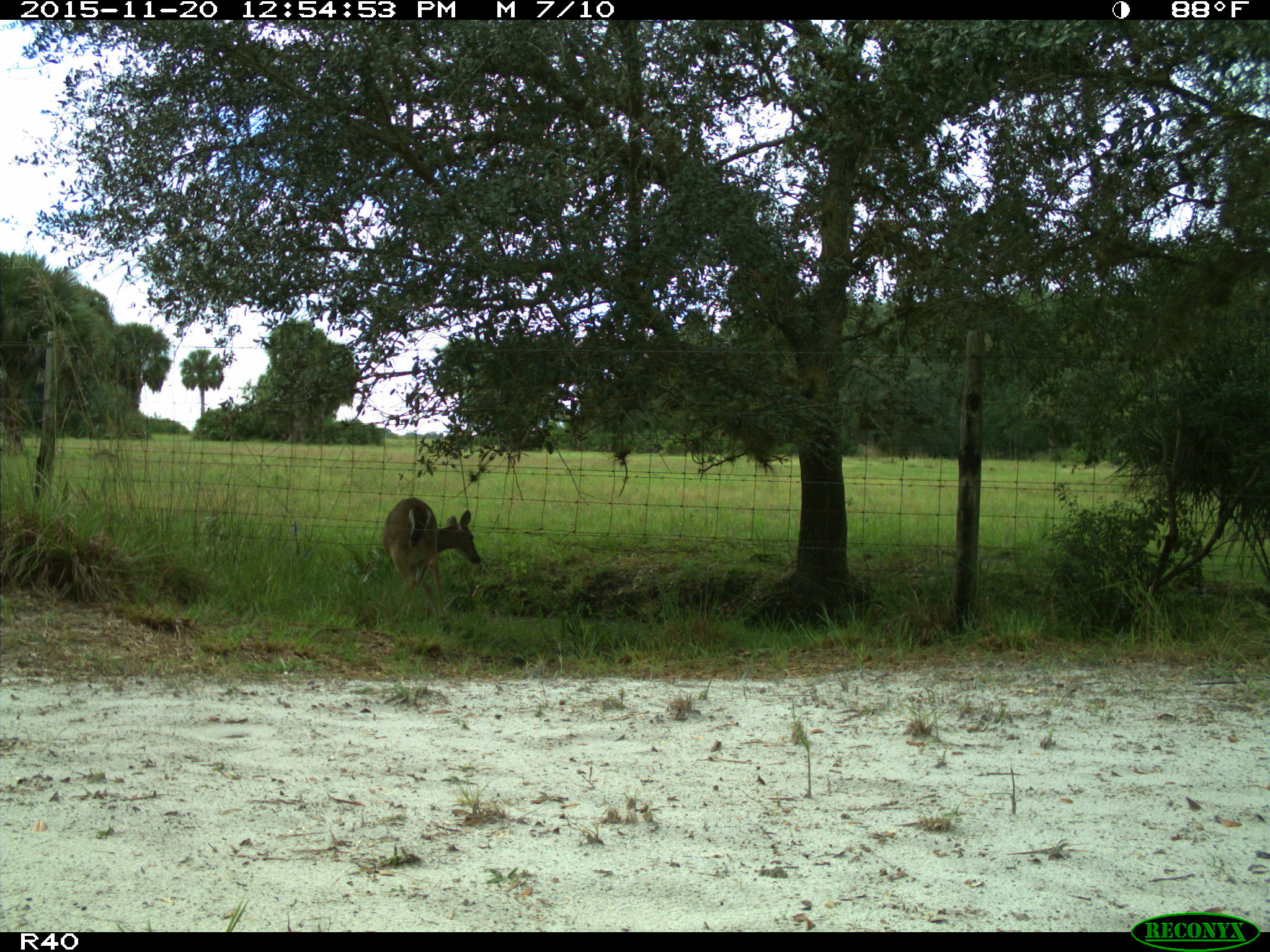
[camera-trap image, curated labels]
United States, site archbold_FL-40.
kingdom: Animalia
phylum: Chordata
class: Mammalia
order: Artiodactyla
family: Cervidae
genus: Odocoileus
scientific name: Odocoileus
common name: deer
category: unidentified deer